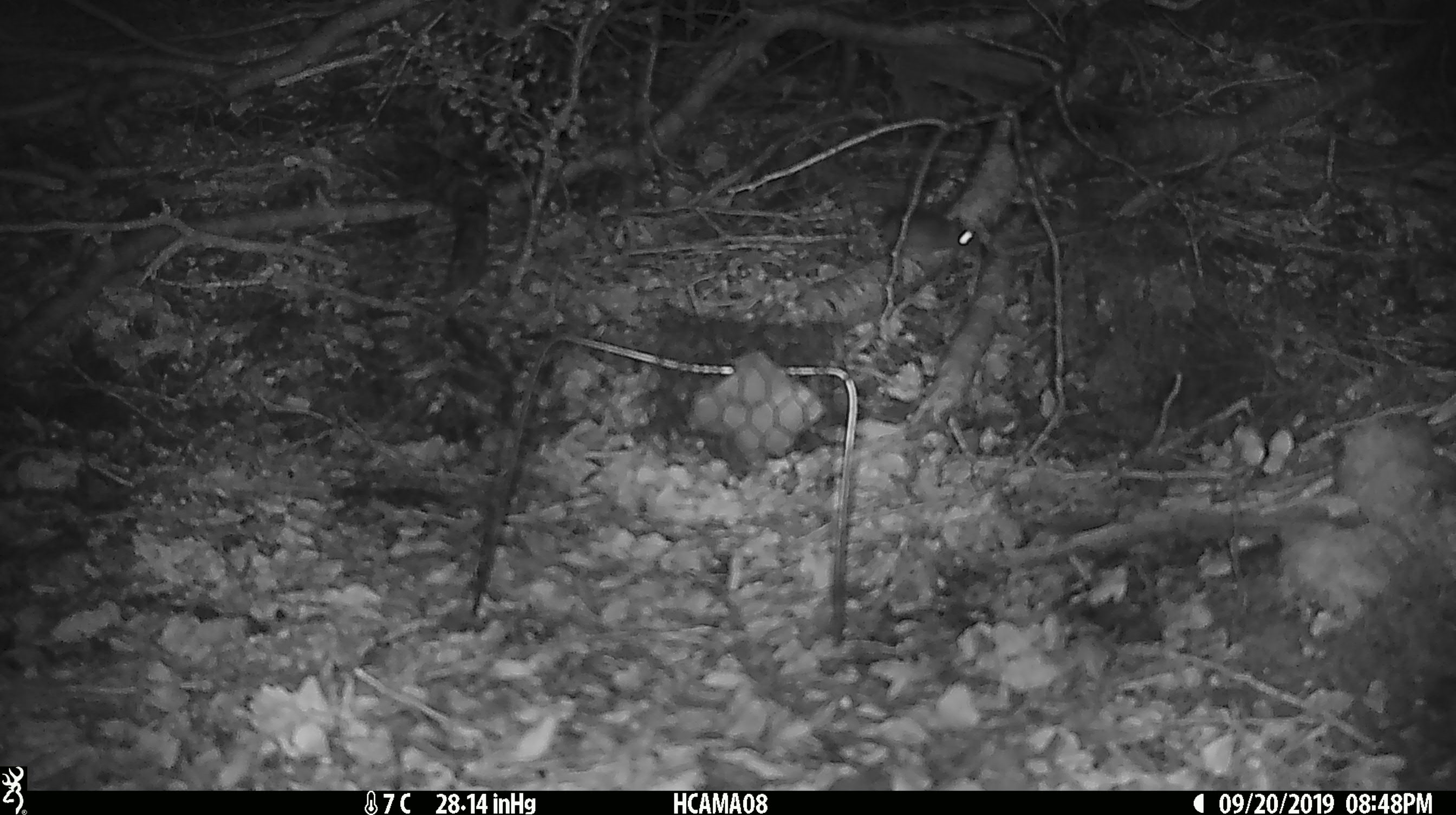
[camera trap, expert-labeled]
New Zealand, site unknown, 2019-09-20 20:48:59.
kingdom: Animalia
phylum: Chordata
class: Mammalia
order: Rodentia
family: Muridae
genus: Mus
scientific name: Mus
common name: mouse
Mouse (Mus).